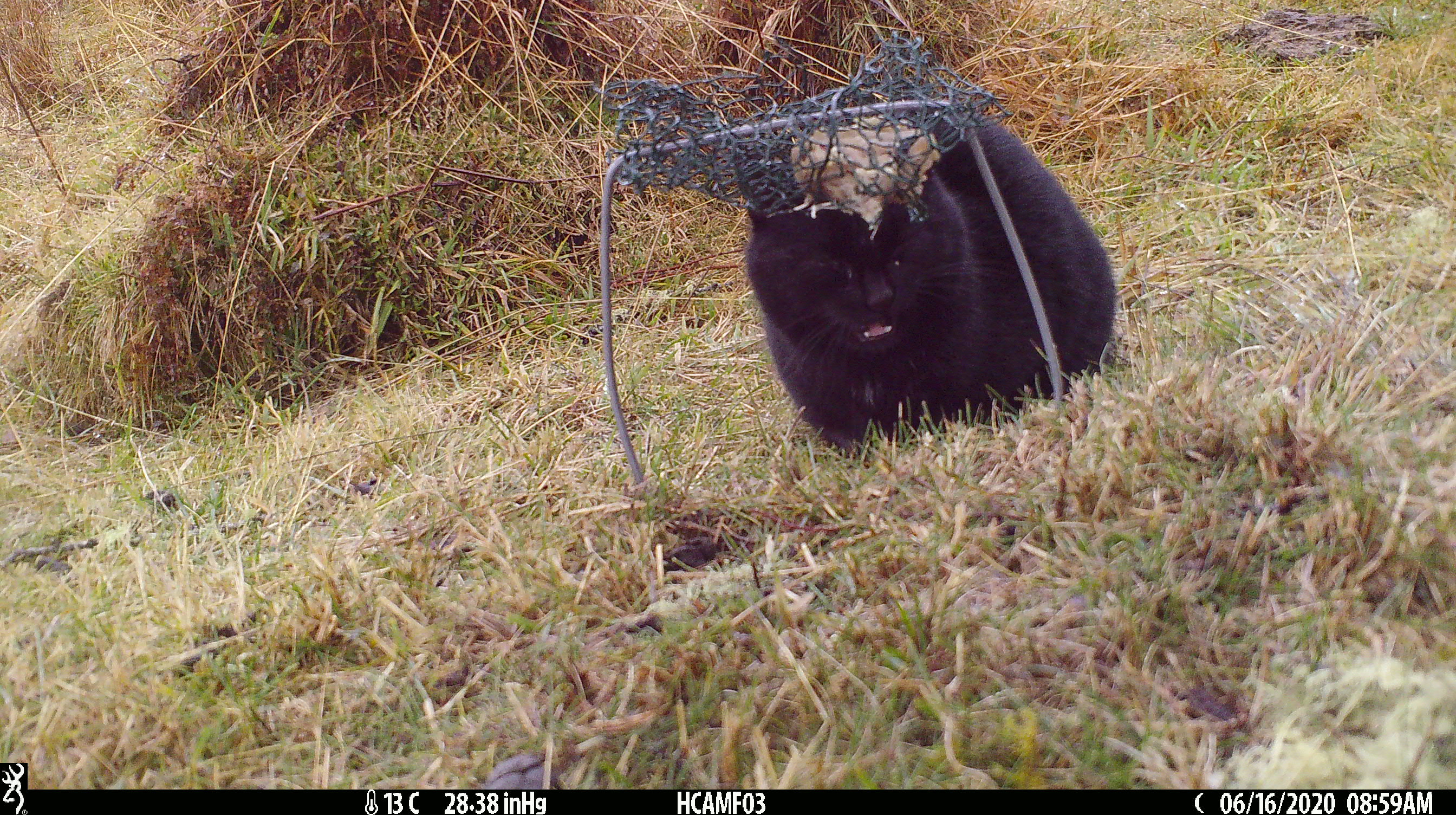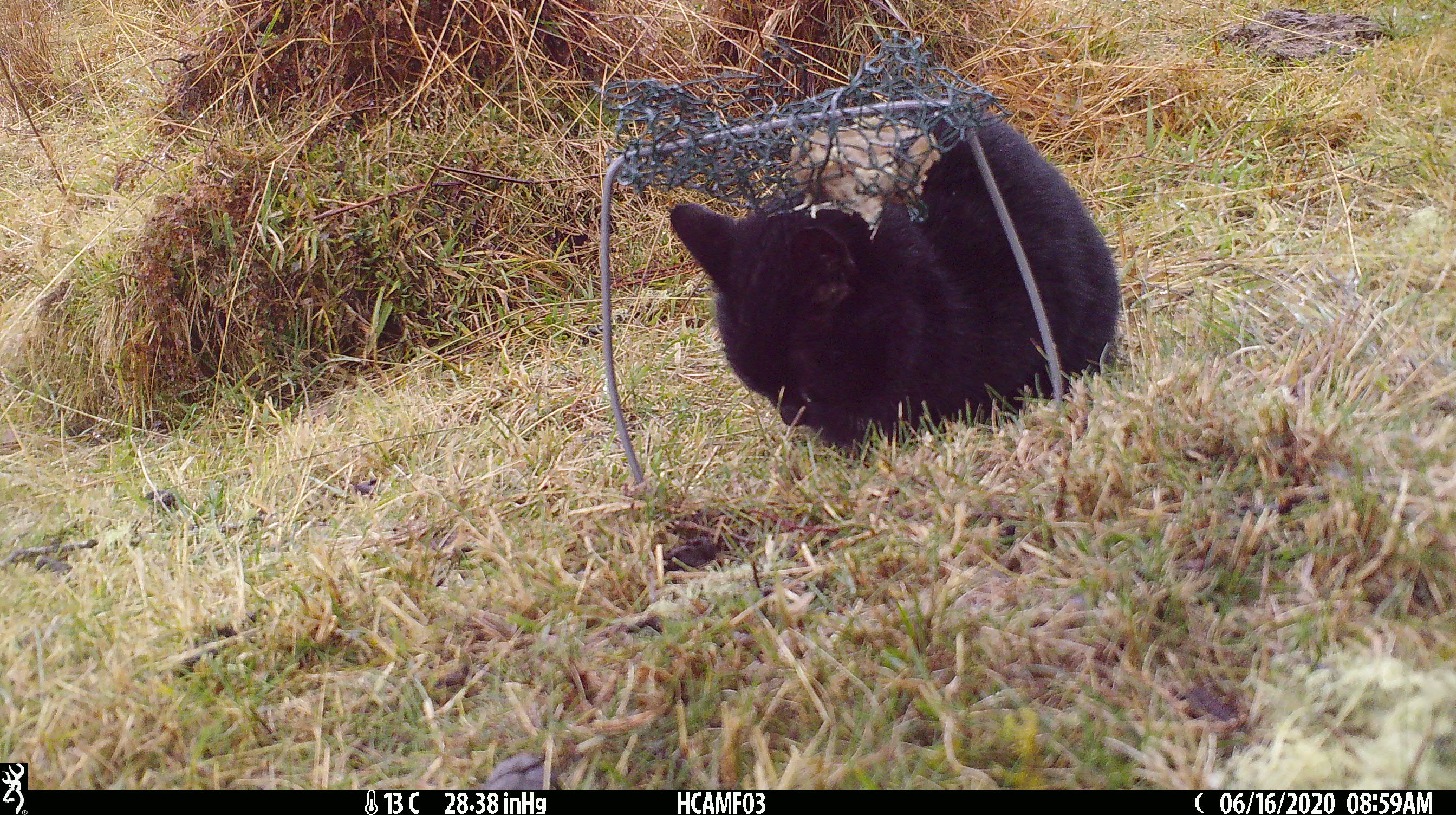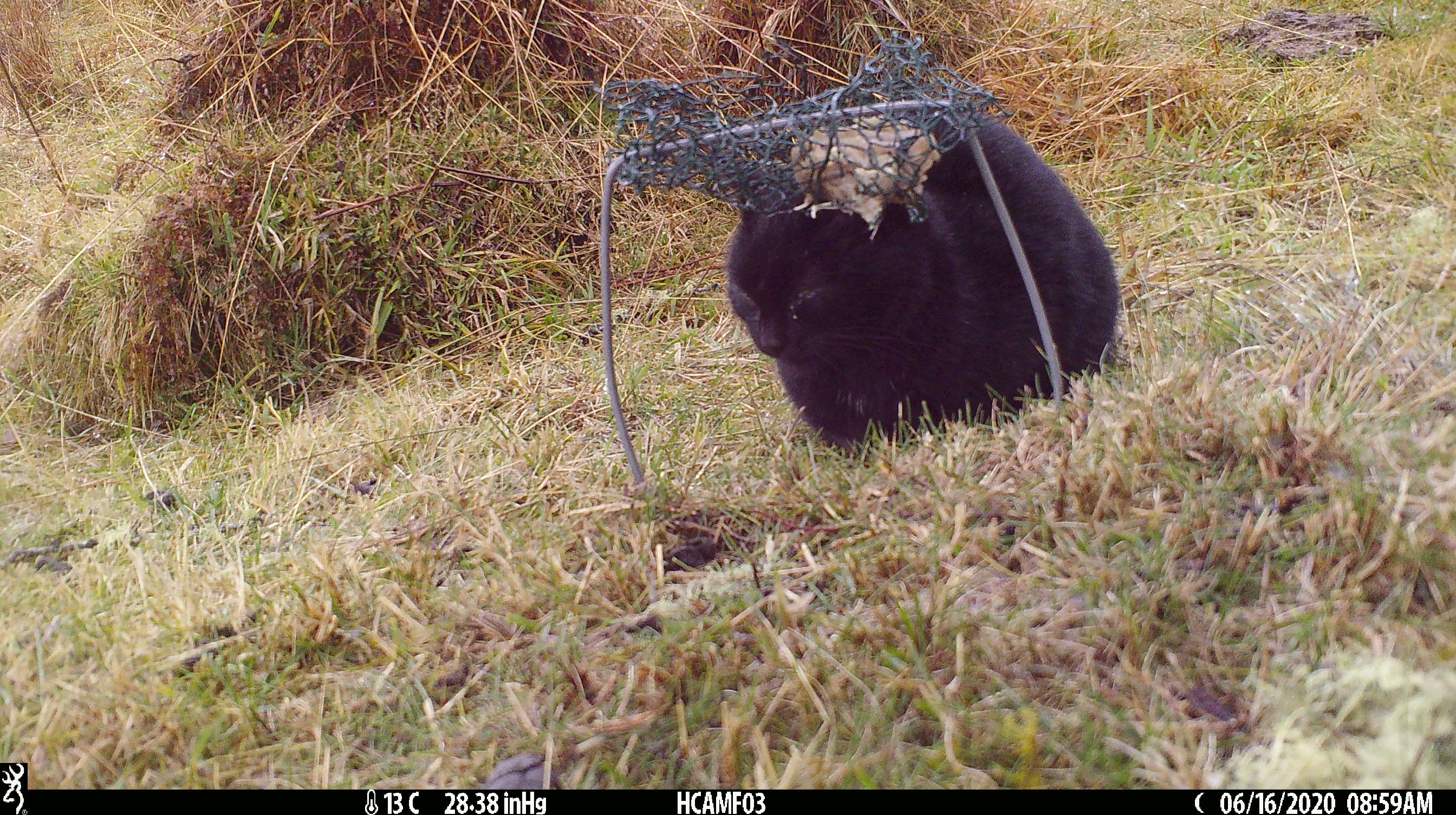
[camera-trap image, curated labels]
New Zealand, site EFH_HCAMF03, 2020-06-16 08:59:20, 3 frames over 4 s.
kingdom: Animalia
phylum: Chordata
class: Mammalia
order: Carnivora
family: Felidae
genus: Felis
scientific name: Felis catus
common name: domestic cat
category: cat